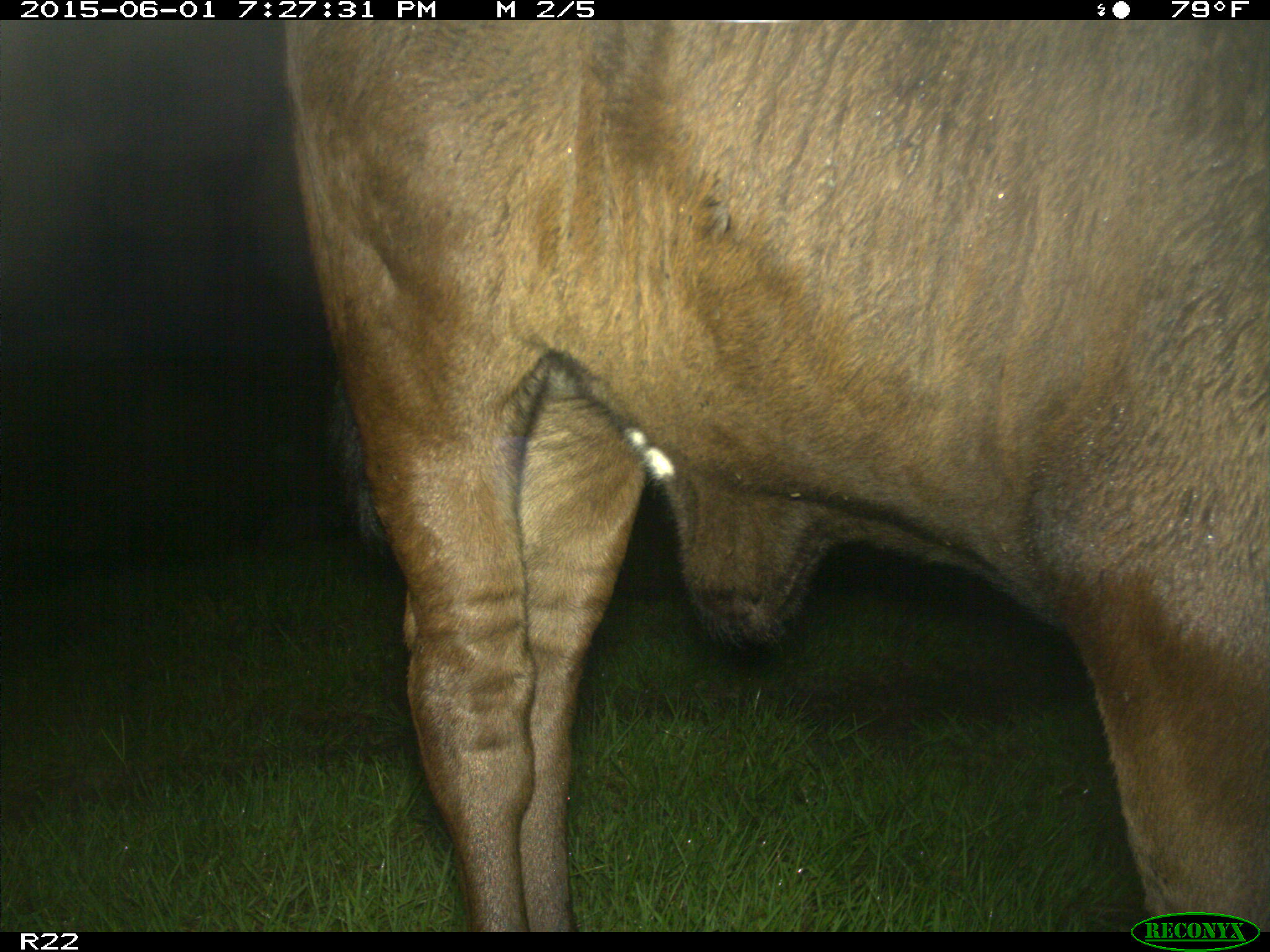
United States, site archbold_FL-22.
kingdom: Animalia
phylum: Chordata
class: Mammalia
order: Artiodactyla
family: Bovidae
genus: Bos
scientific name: Bos taurus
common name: domestic cow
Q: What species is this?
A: Bos taurus (domestic cow).